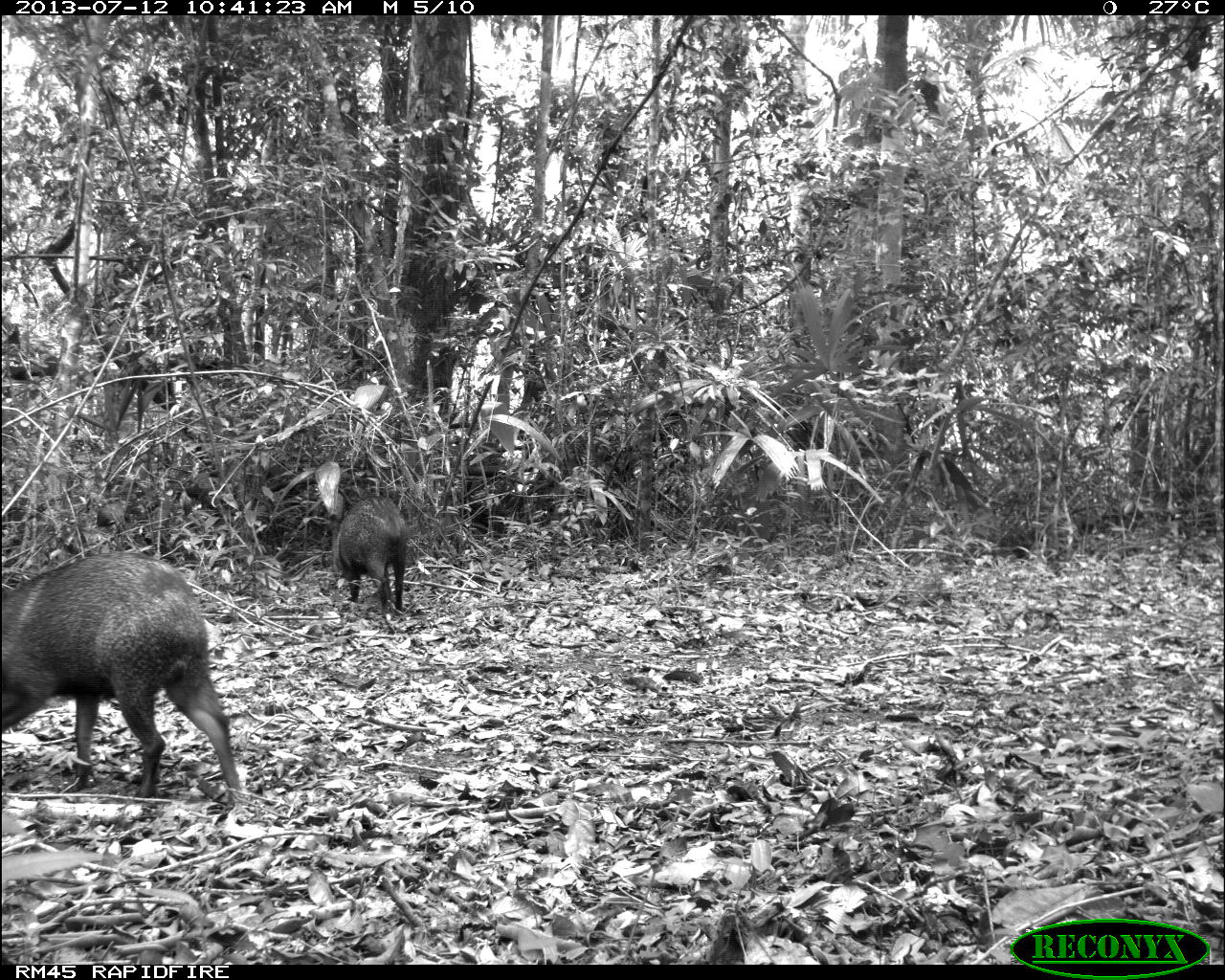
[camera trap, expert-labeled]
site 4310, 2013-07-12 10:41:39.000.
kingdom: Animalia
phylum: Chordata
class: Mammalia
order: Artiodactyla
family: Tayassuidae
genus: Pecari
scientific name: Pecari tajacu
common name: collared peccary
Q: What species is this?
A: Pecari tajacu (collared peccary).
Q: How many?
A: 13.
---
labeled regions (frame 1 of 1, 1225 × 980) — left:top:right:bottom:
pecari tajacu: 0:548:241:794; 337:496:406:610